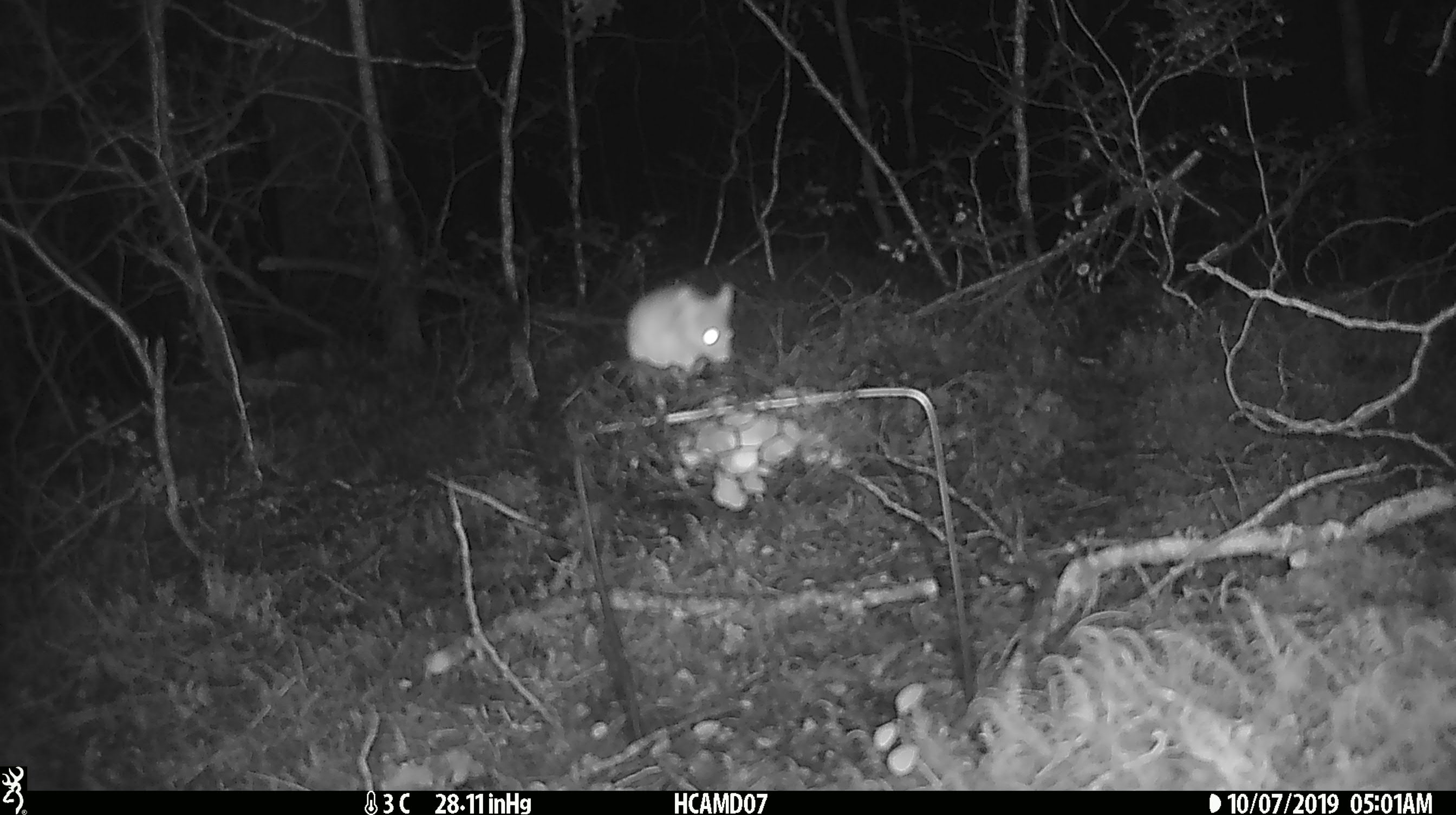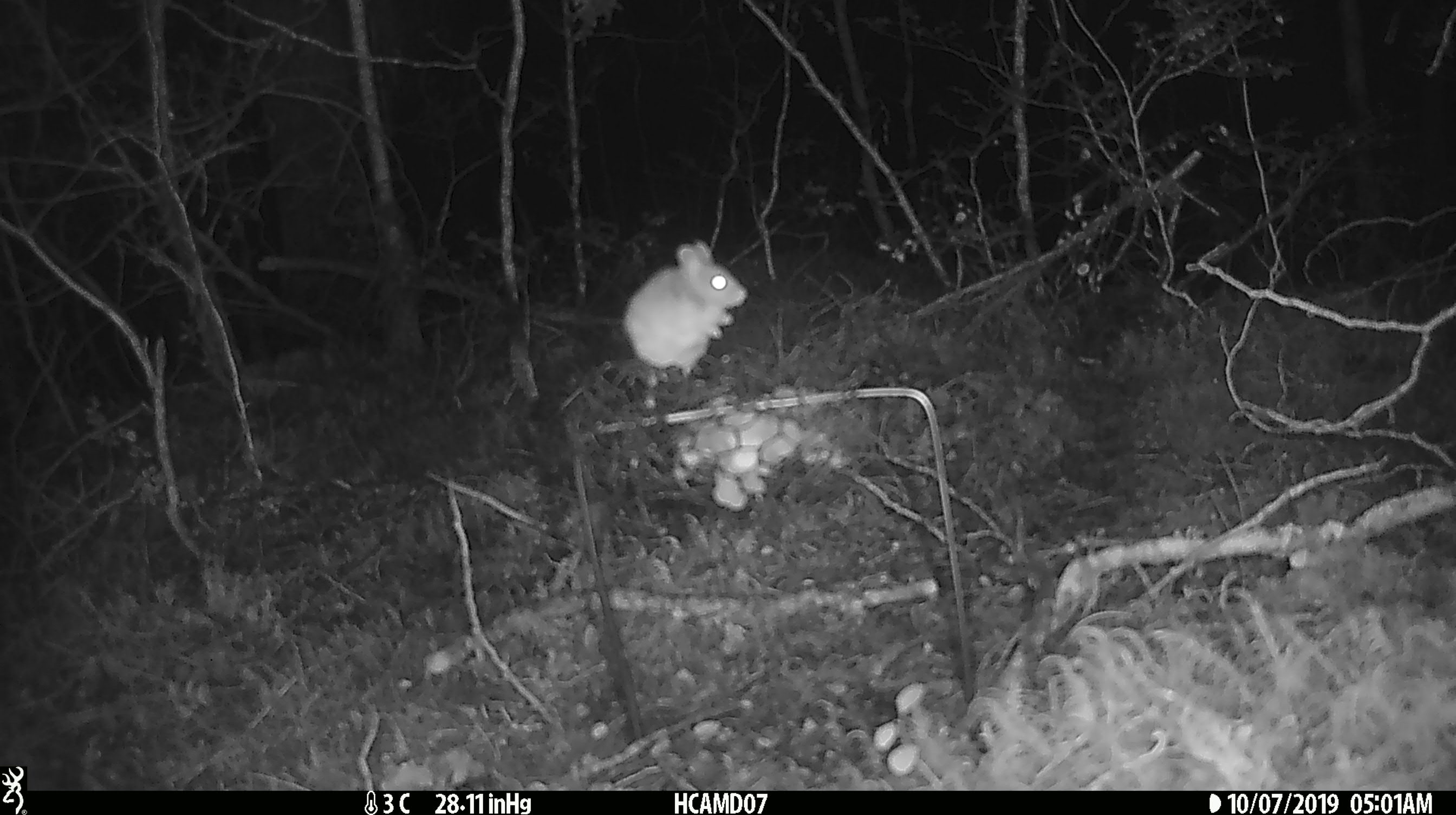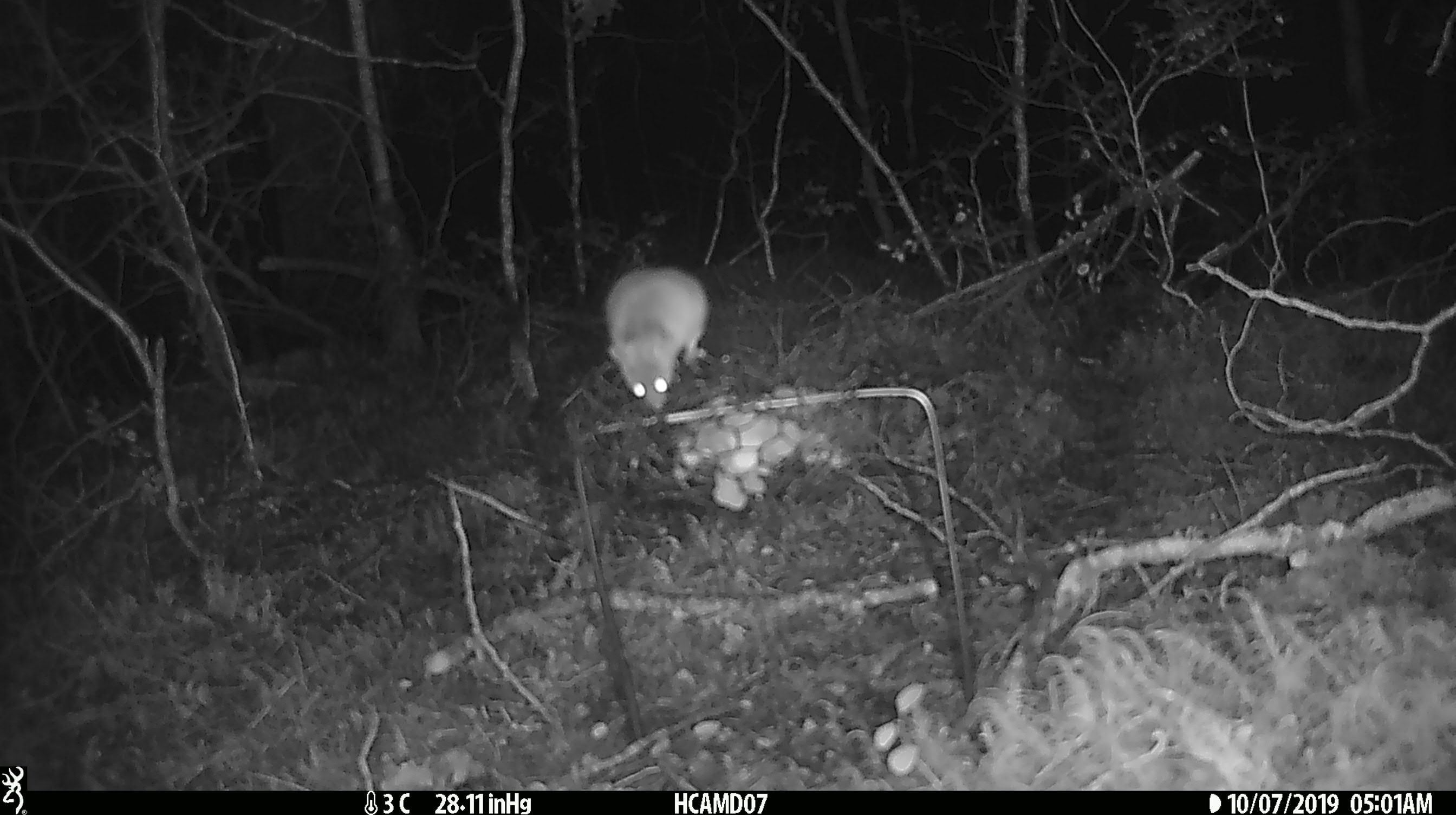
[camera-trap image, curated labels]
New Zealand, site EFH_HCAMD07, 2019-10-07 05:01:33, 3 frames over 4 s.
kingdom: Animalia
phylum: Chordata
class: Mammalia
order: Rodentia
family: Muridae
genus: Mus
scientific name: Mus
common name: mouse